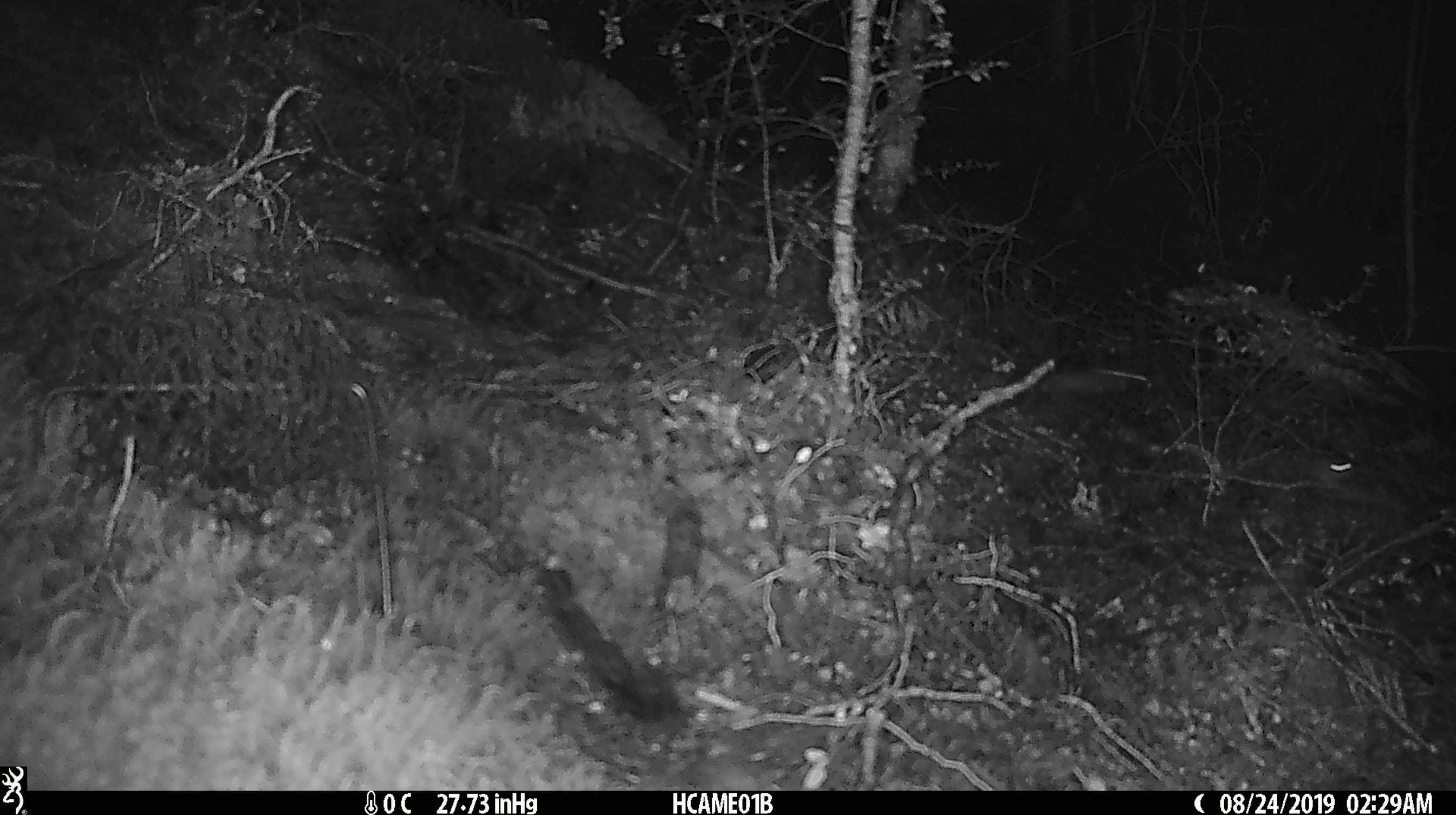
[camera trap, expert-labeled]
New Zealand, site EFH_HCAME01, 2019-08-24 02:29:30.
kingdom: Animalia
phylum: Chordata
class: Mammalia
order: Rodentia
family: Muridae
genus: Mus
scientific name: Mus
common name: mouse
Mouse (Mus).